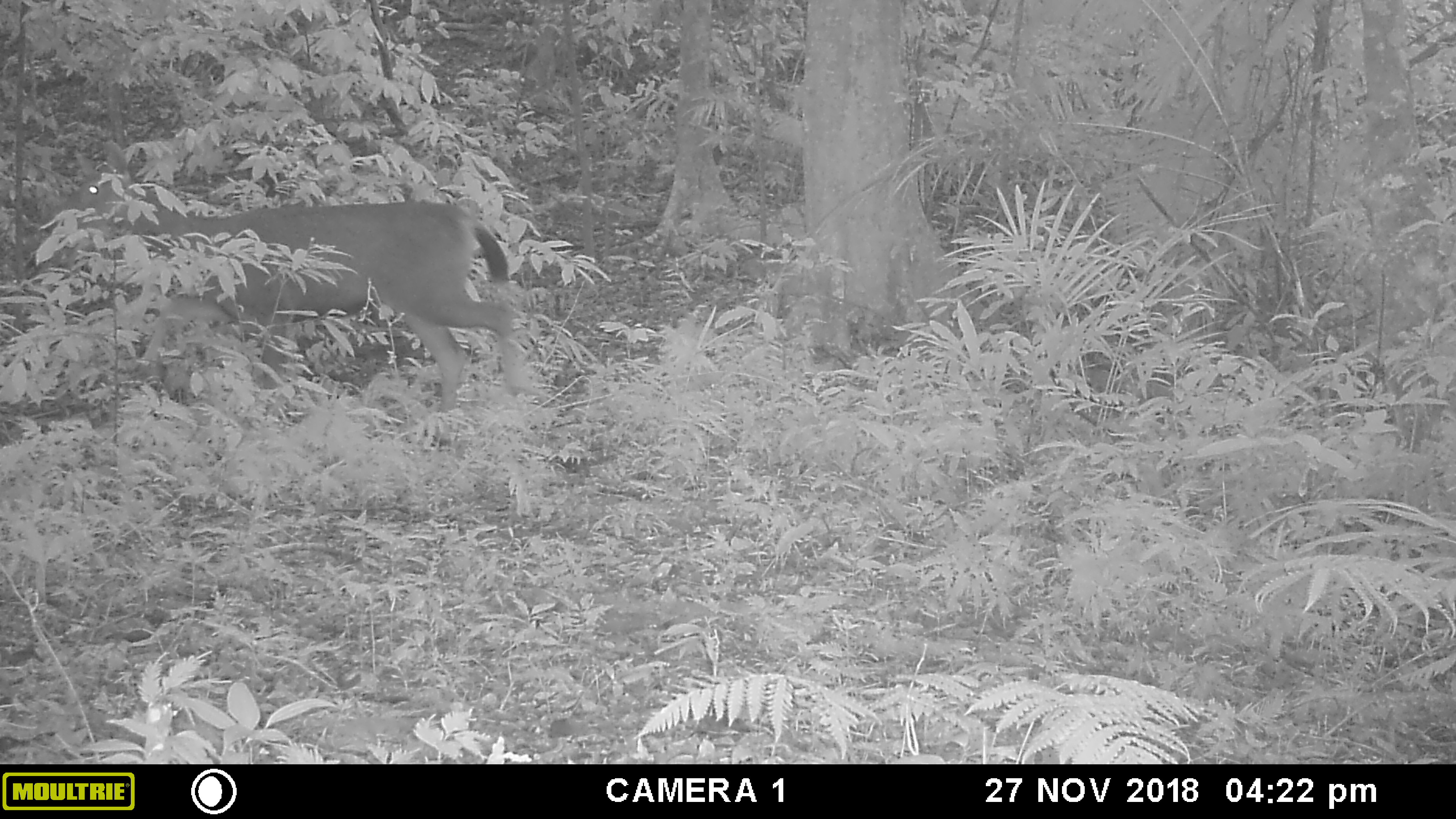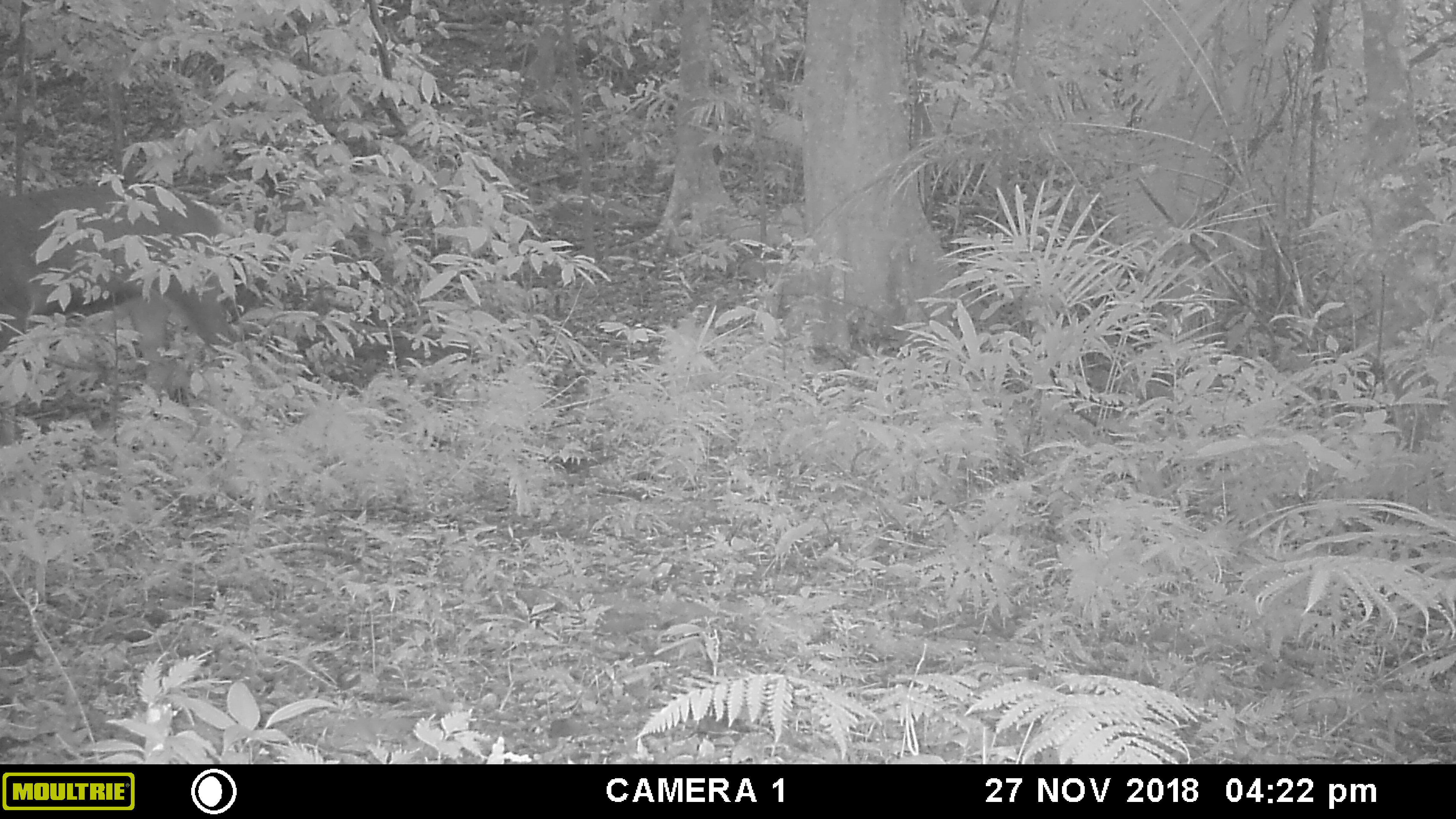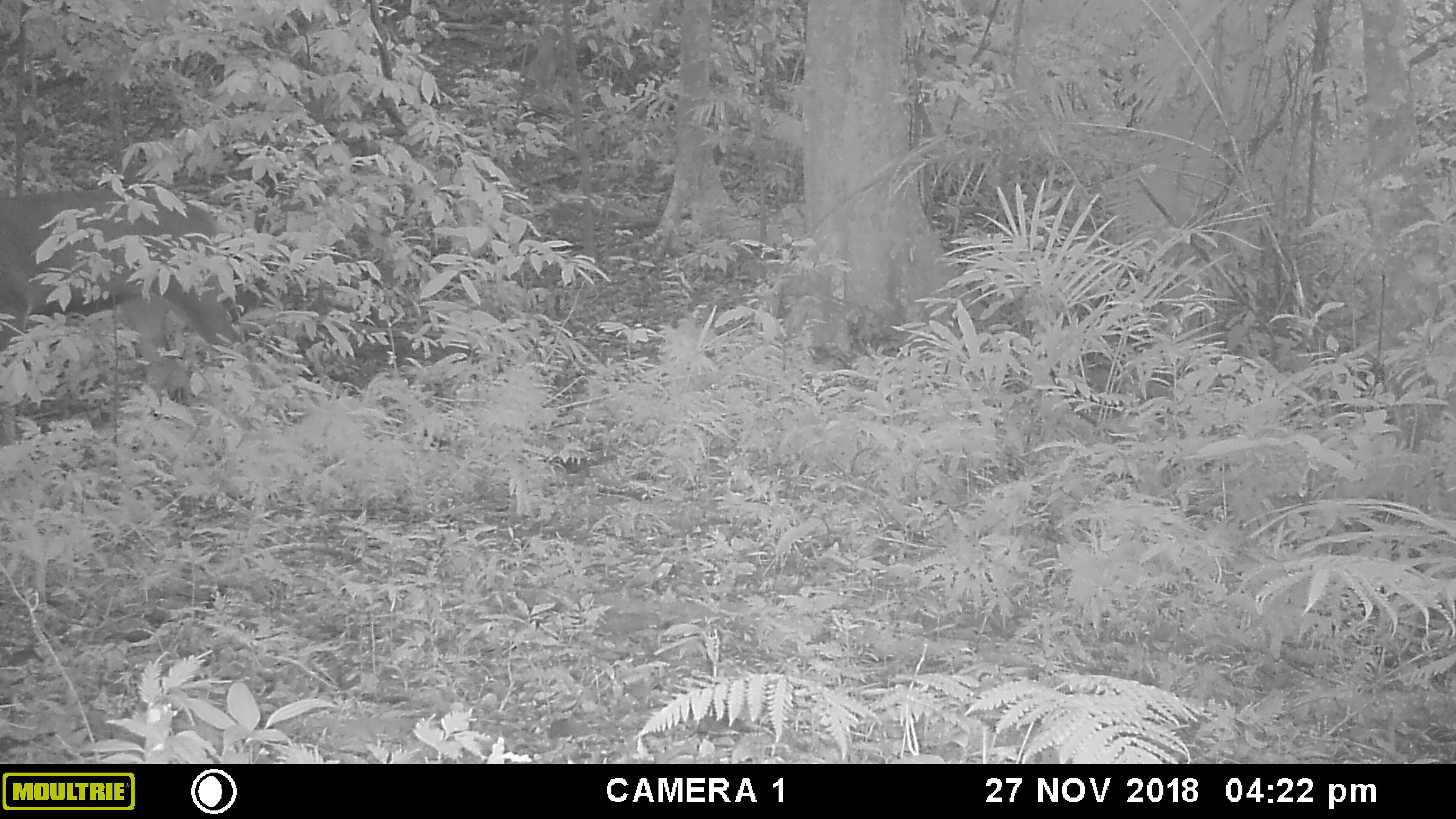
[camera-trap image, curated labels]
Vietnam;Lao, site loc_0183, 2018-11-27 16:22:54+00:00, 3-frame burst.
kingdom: Animalia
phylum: Chordata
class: Mammalia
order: Artiodactyla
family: Cervidae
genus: Rusa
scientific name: Rusa unicolor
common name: sambar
Sambar (Rusa unicolor). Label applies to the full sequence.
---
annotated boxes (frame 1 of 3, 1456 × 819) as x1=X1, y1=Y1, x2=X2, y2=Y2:
sambar: x1=42, y1=140, x2=549, y2=416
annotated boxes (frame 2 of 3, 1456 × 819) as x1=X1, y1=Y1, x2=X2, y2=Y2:
sambar: x1=0, y1=175, x2=253, y2=445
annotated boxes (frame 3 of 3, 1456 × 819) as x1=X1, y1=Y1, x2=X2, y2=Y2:
sambar: x1=0, y1=182, x2=253, y2=445